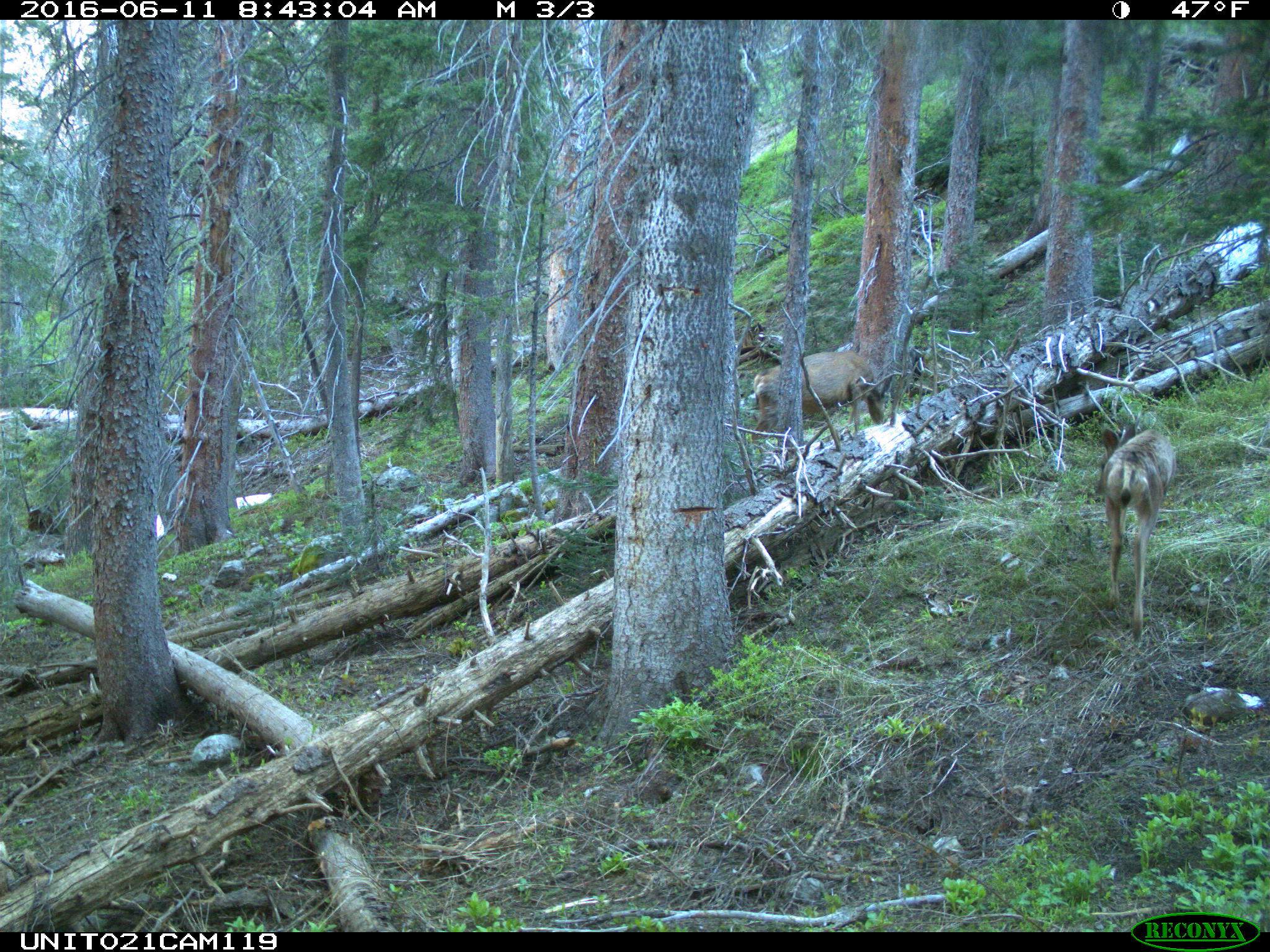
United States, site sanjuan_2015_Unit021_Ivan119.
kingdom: Animalia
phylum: Chordata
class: Mammalia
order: Artiodactyla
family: Cervidae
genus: Odocoileus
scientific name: Odocoileus hemionus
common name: mule deer